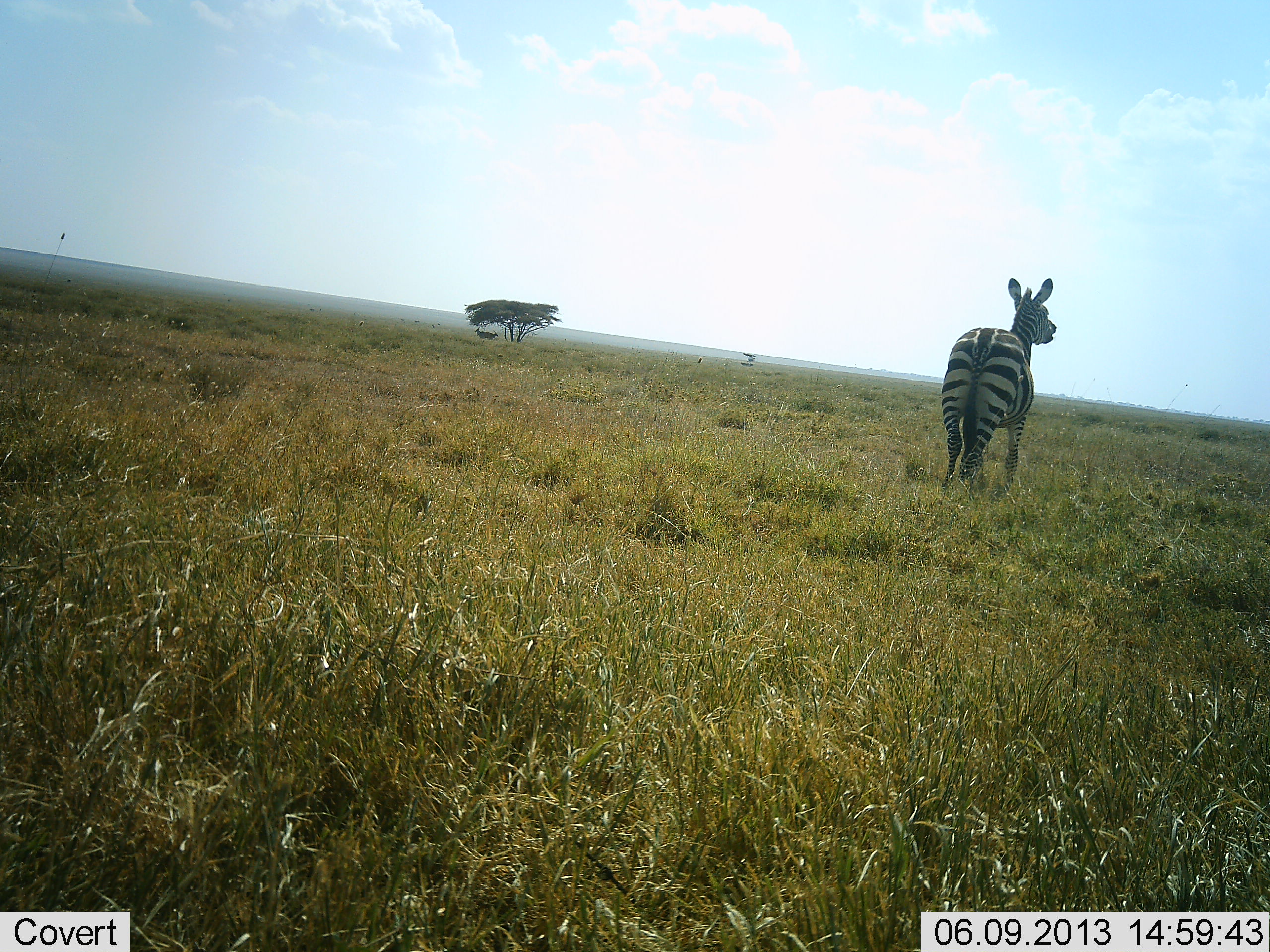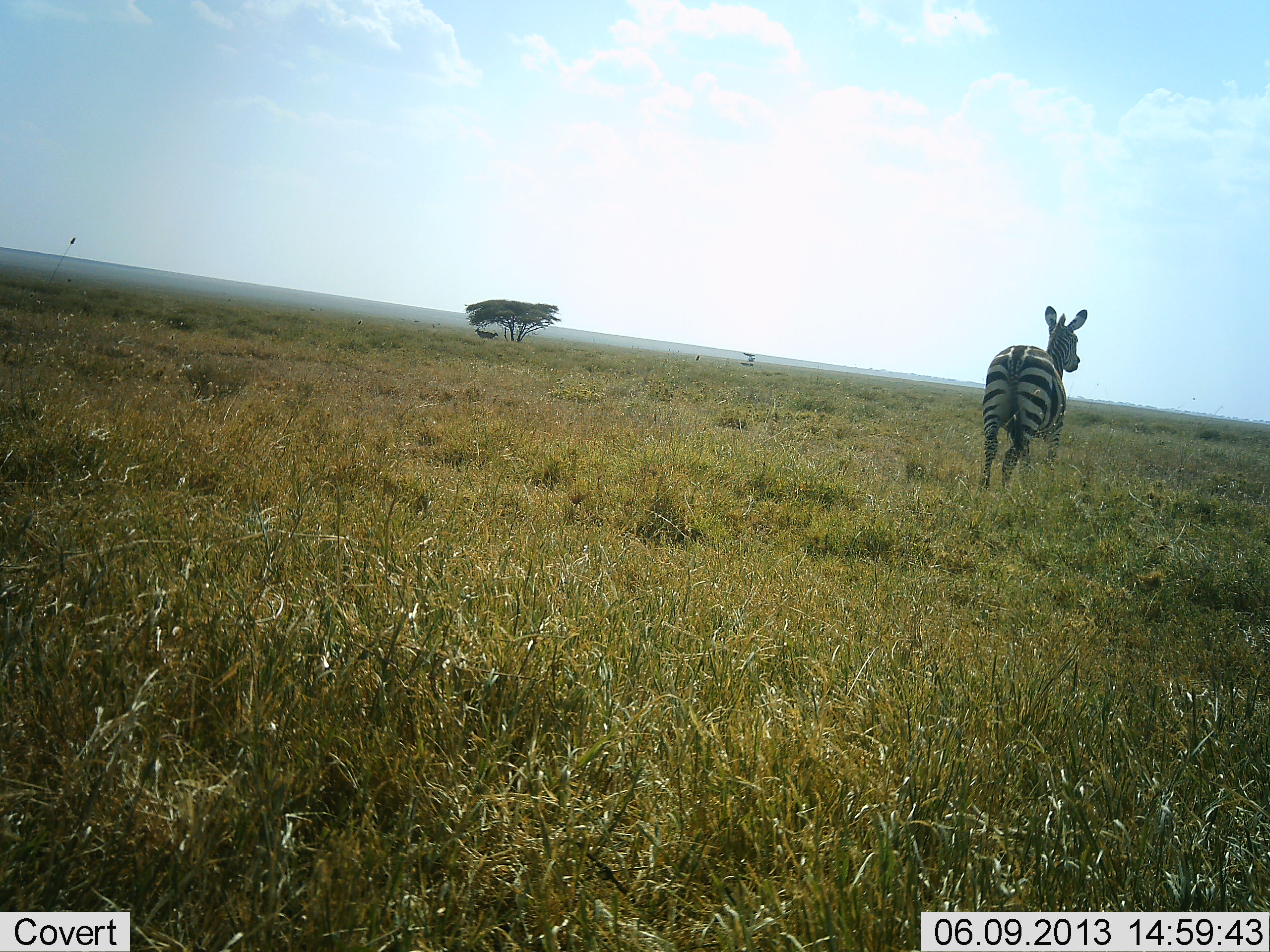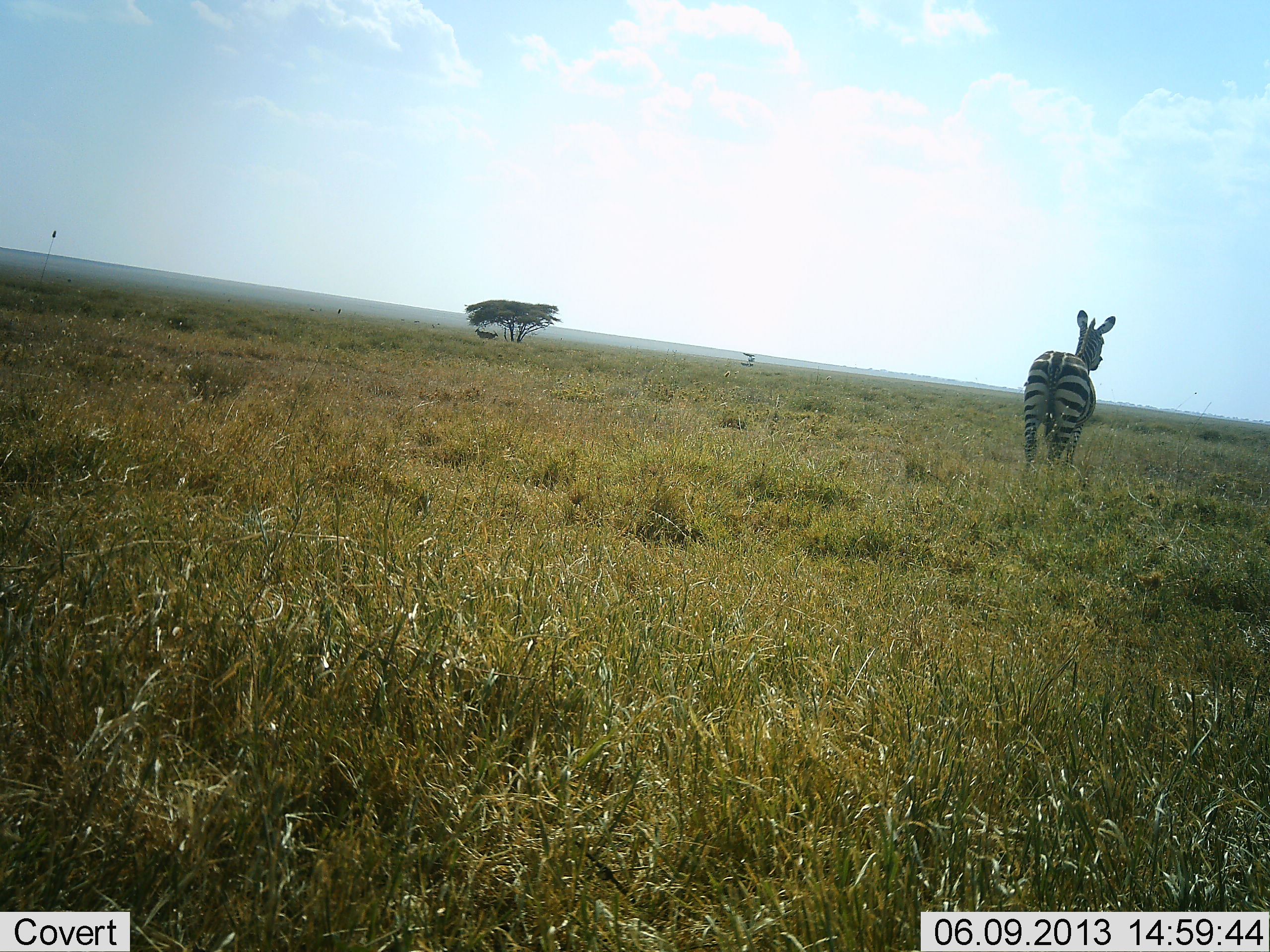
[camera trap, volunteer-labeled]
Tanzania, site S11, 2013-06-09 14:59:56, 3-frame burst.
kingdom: Animalia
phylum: Chordata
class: Mammalia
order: Perissodactyla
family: Equidae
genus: Equus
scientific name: Equus quagga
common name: plains zebra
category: zebra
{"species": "zebra (plains zebra) (Equus quagga)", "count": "1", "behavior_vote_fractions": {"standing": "10%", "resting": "0%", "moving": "90%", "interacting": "5%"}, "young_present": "0%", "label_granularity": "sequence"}